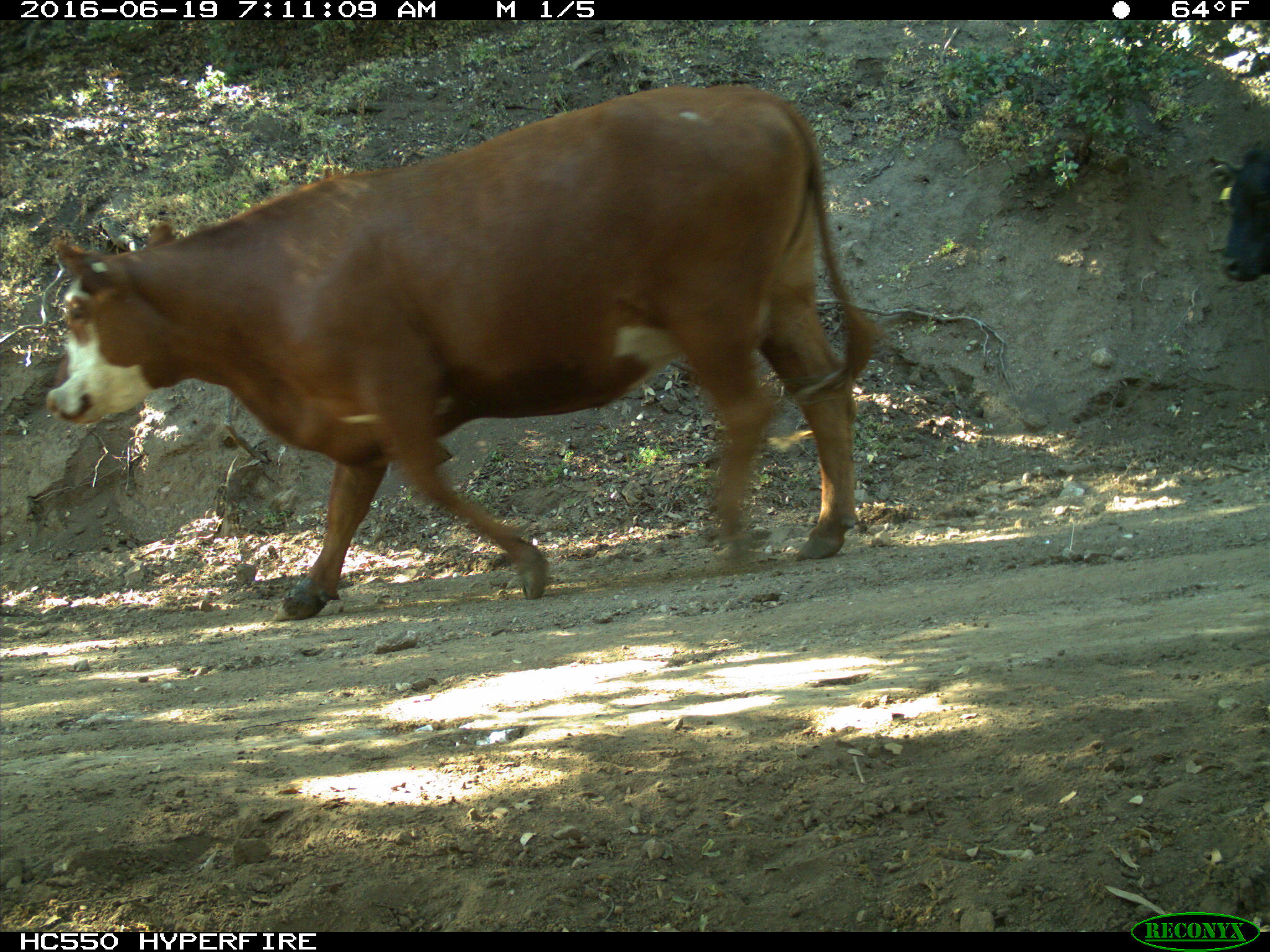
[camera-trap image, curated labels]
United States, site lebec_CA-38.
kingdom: Animalia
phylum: Chordata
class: Mammalia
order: Artiodactyla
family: Bovidae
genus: Bos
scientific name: Bos taurus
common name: domestic cow